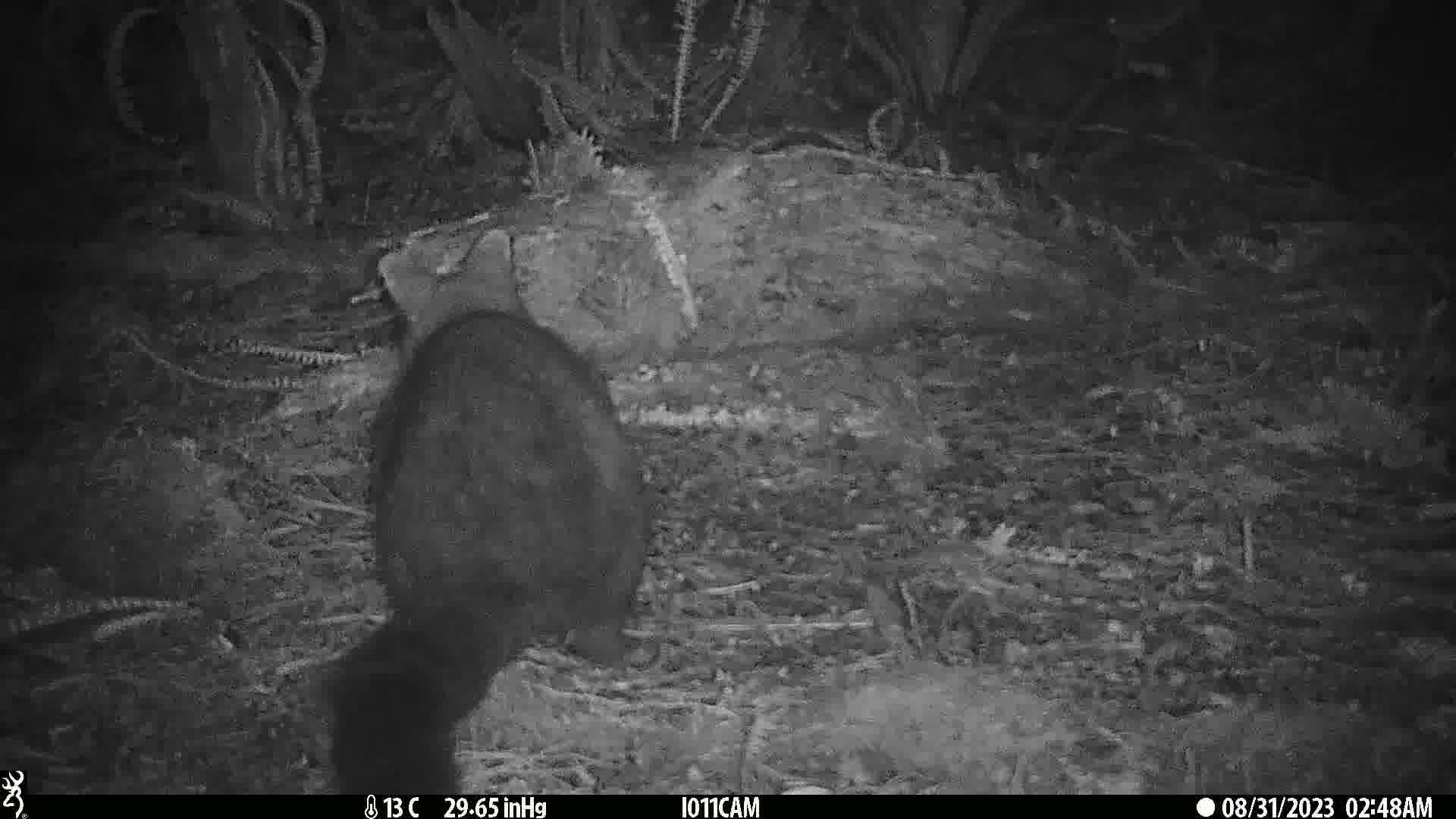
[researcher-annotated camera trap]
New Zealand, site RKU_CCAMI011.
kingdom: Animalia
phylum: Chordata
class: Mammalia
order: Diprotodontia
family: Phalangeridae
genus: Trichosurus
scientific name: Trichosurus vulpecula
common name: common brushtail possum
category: possum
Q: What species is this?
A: Possum (common brushtail possum) (Trichosurus vulpecula).